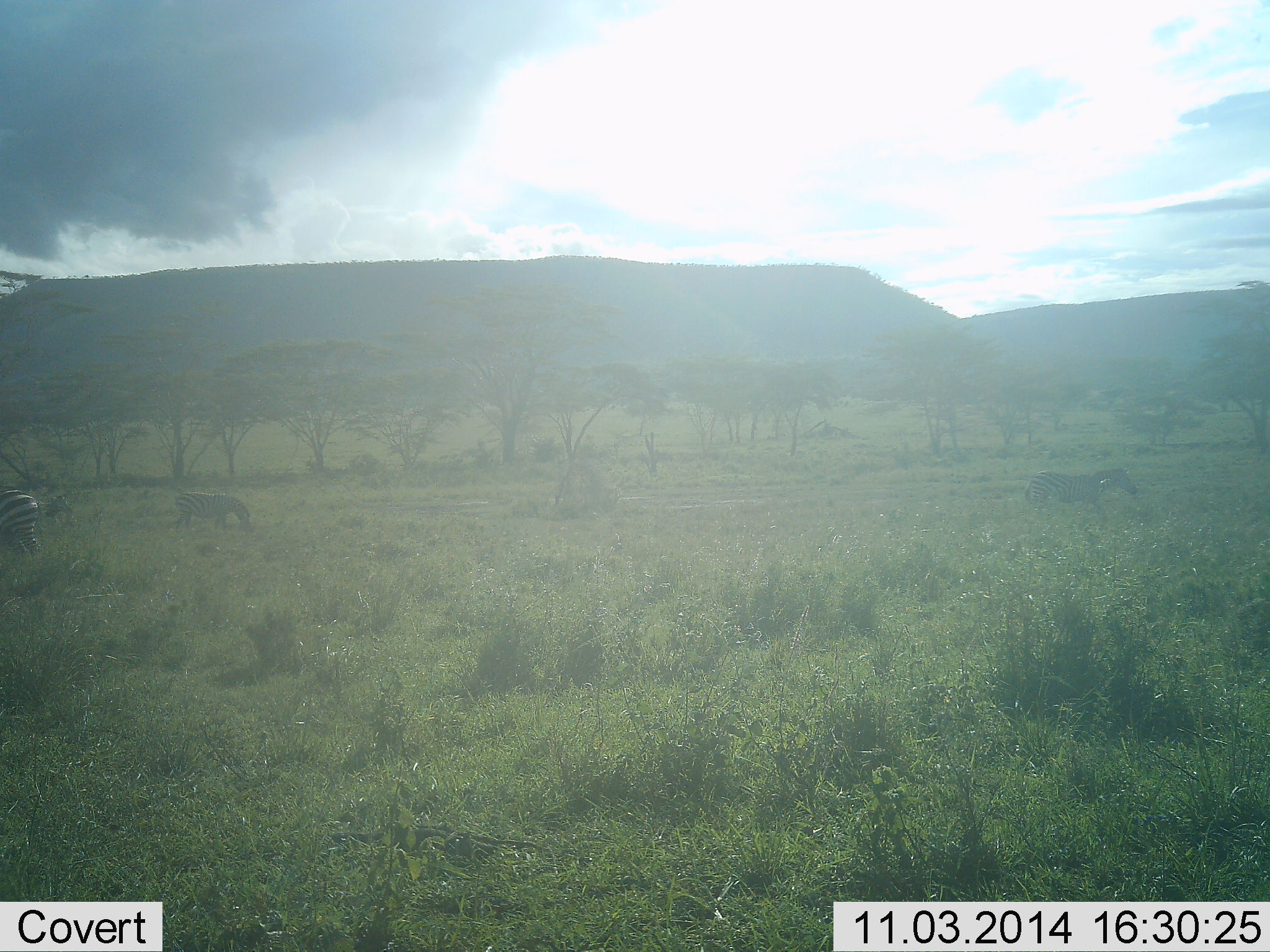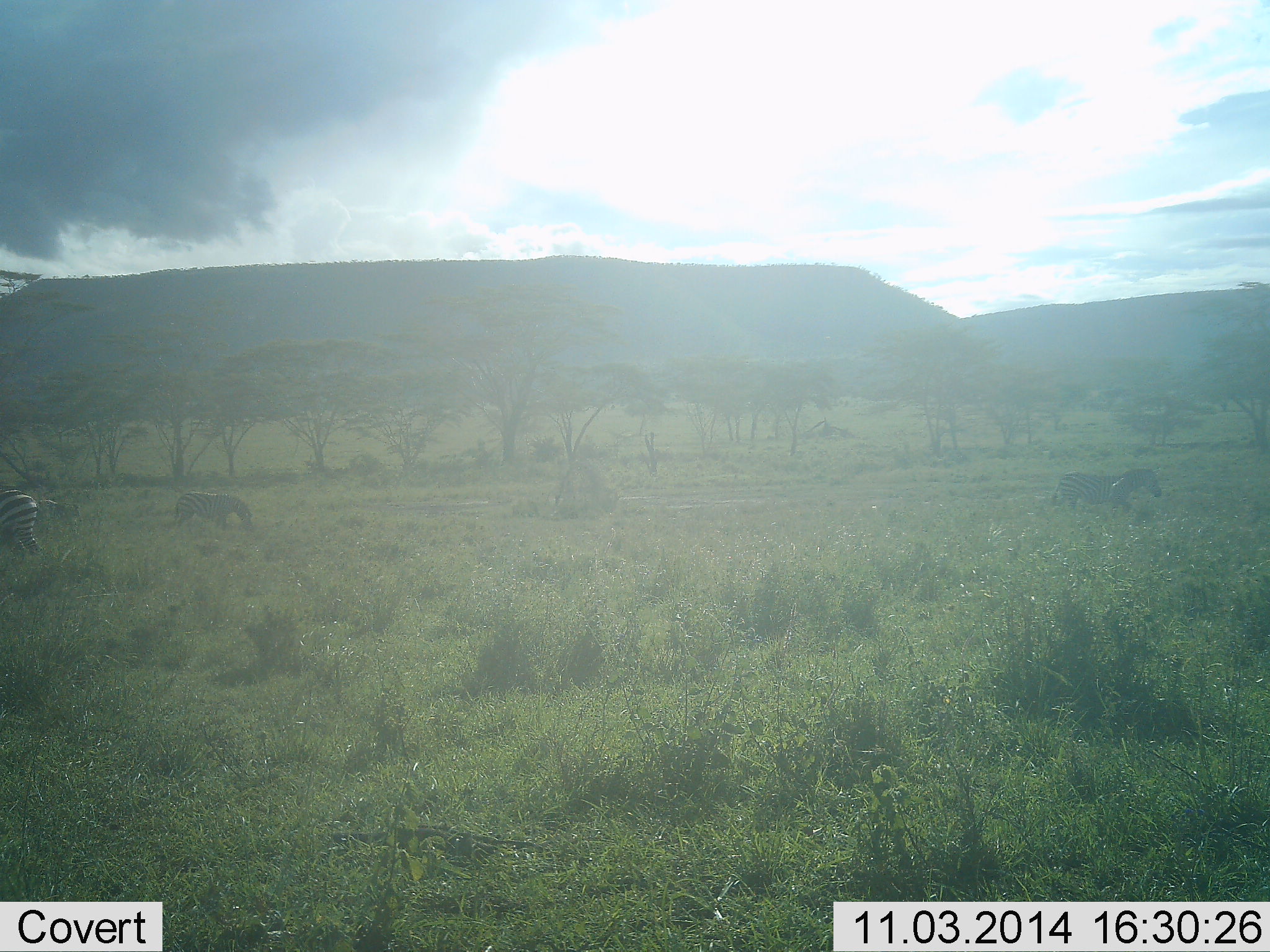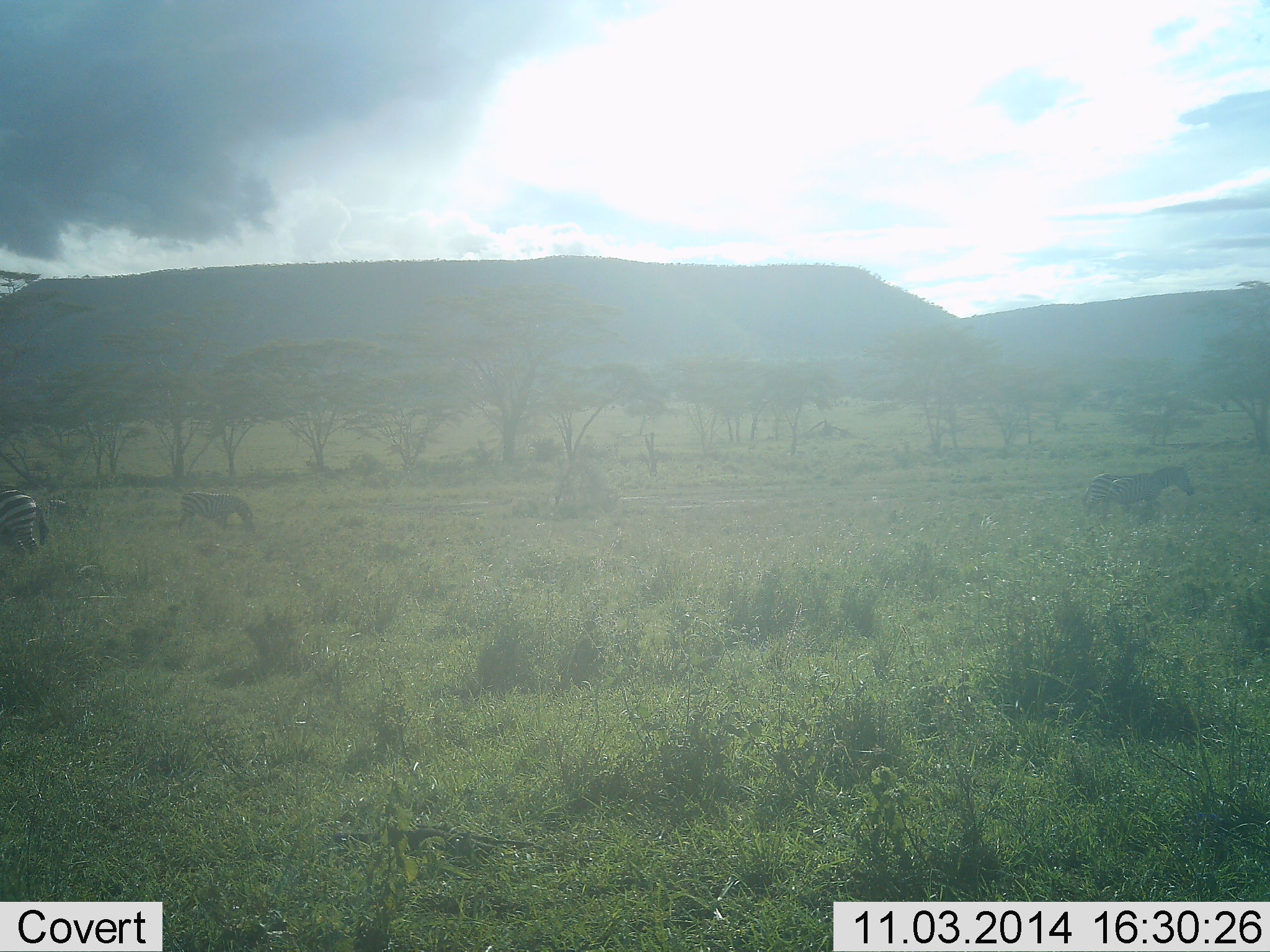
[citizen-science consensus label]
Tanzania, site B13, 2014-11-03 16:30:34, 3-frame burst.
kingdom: Animalia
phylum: Chordata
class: Mammalia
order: Perissodactyla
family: Equidae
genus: Equus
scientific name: Equus quagga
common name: plains zebra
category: zebra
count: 4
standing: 40%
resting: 0%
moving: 90%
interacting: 0%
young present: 0%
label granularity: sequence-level